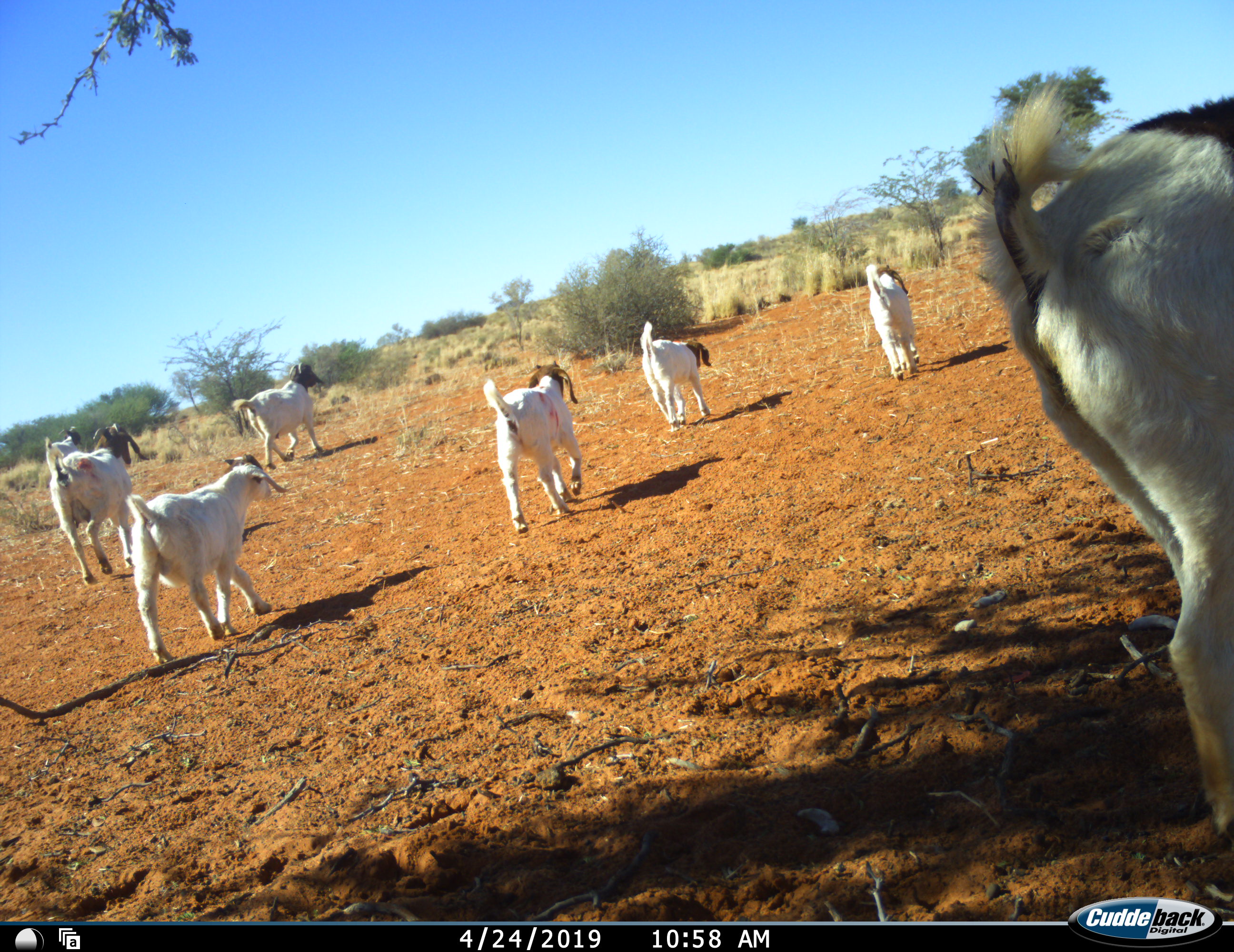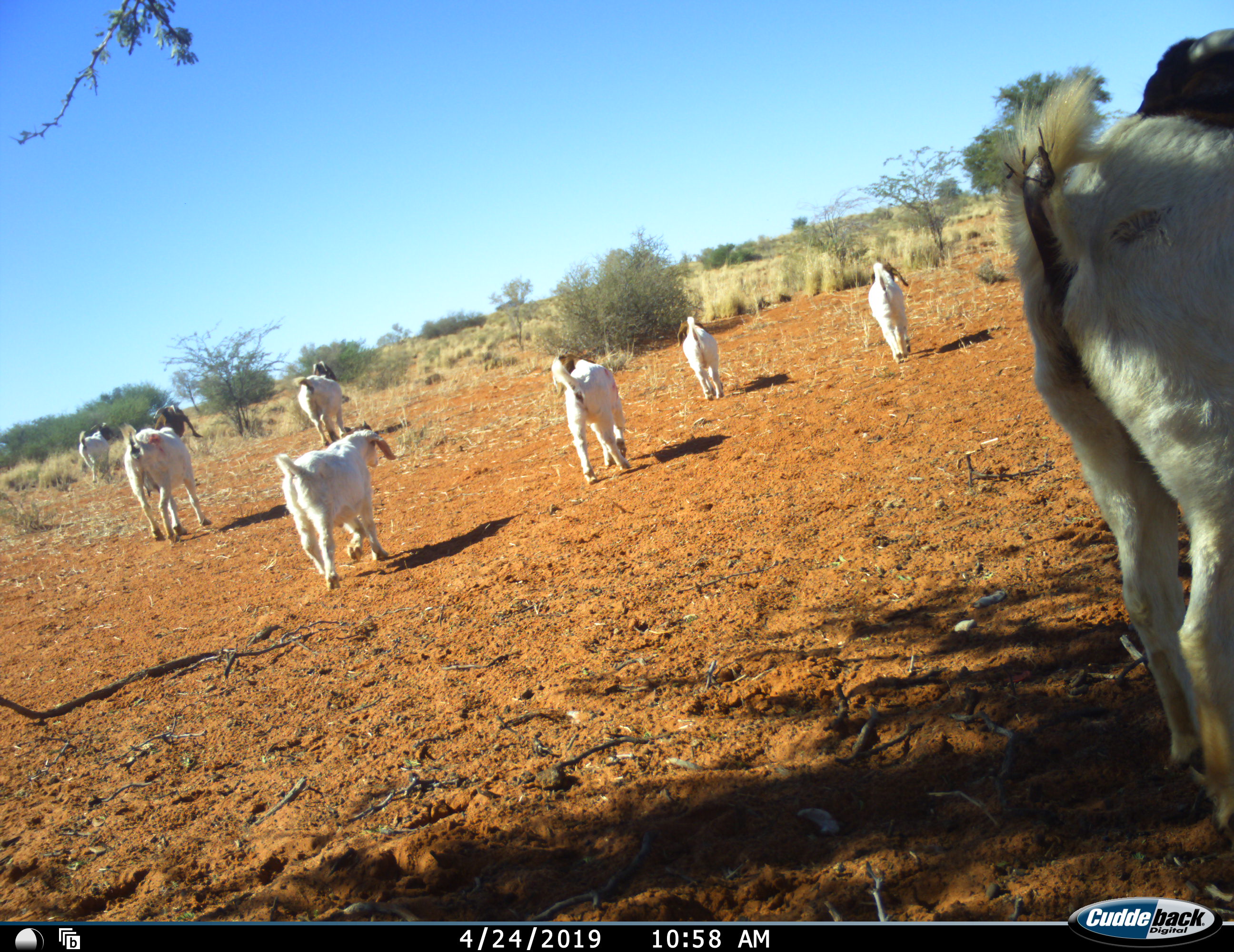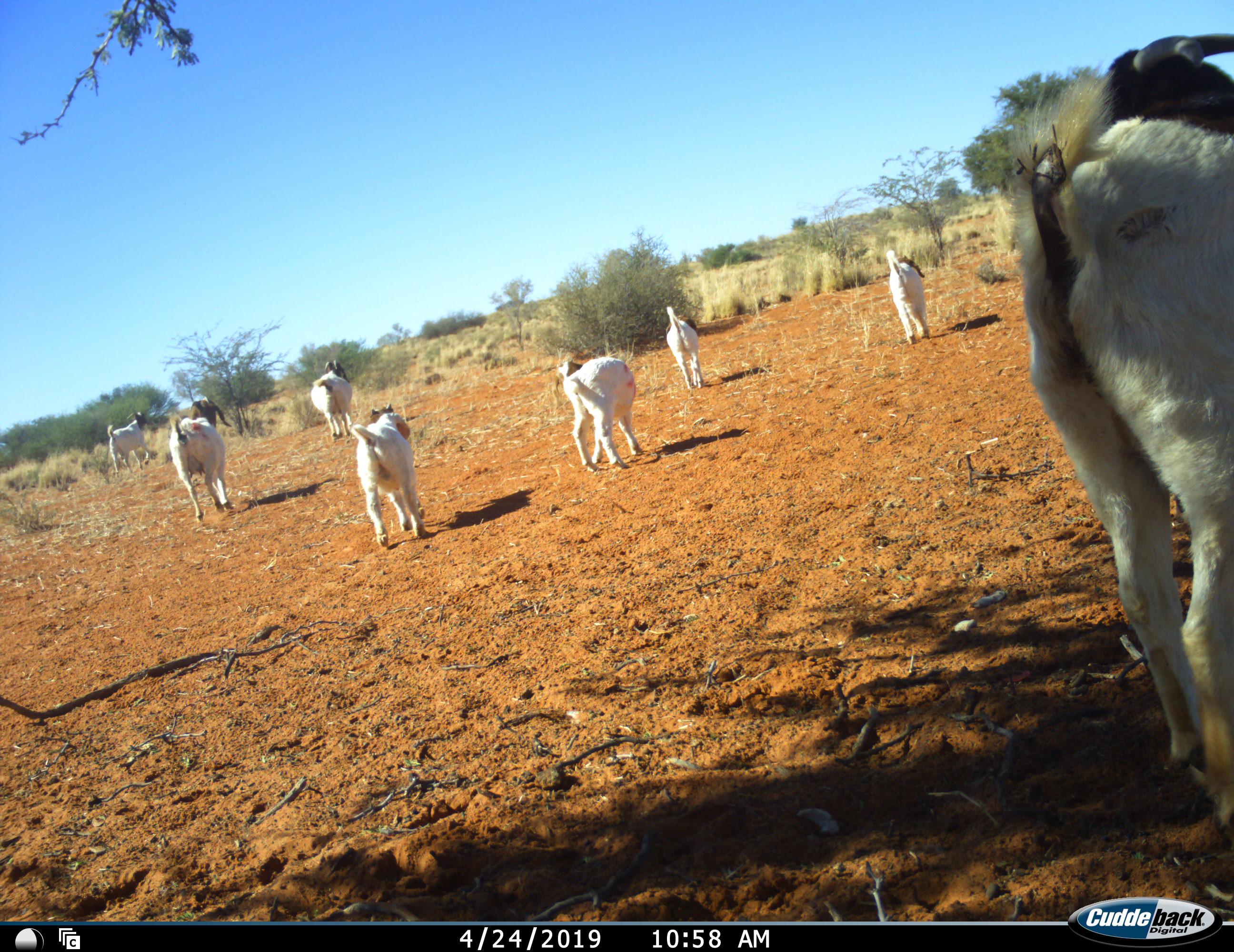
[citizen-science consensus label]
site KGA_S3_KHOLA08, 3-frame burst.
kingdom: Animalia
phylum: Chordata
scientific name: Vertebrata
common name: domestic animal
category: domesticanimal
Domesticanimal (domestic animal) (Vertebrata), count 8. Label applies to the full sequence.